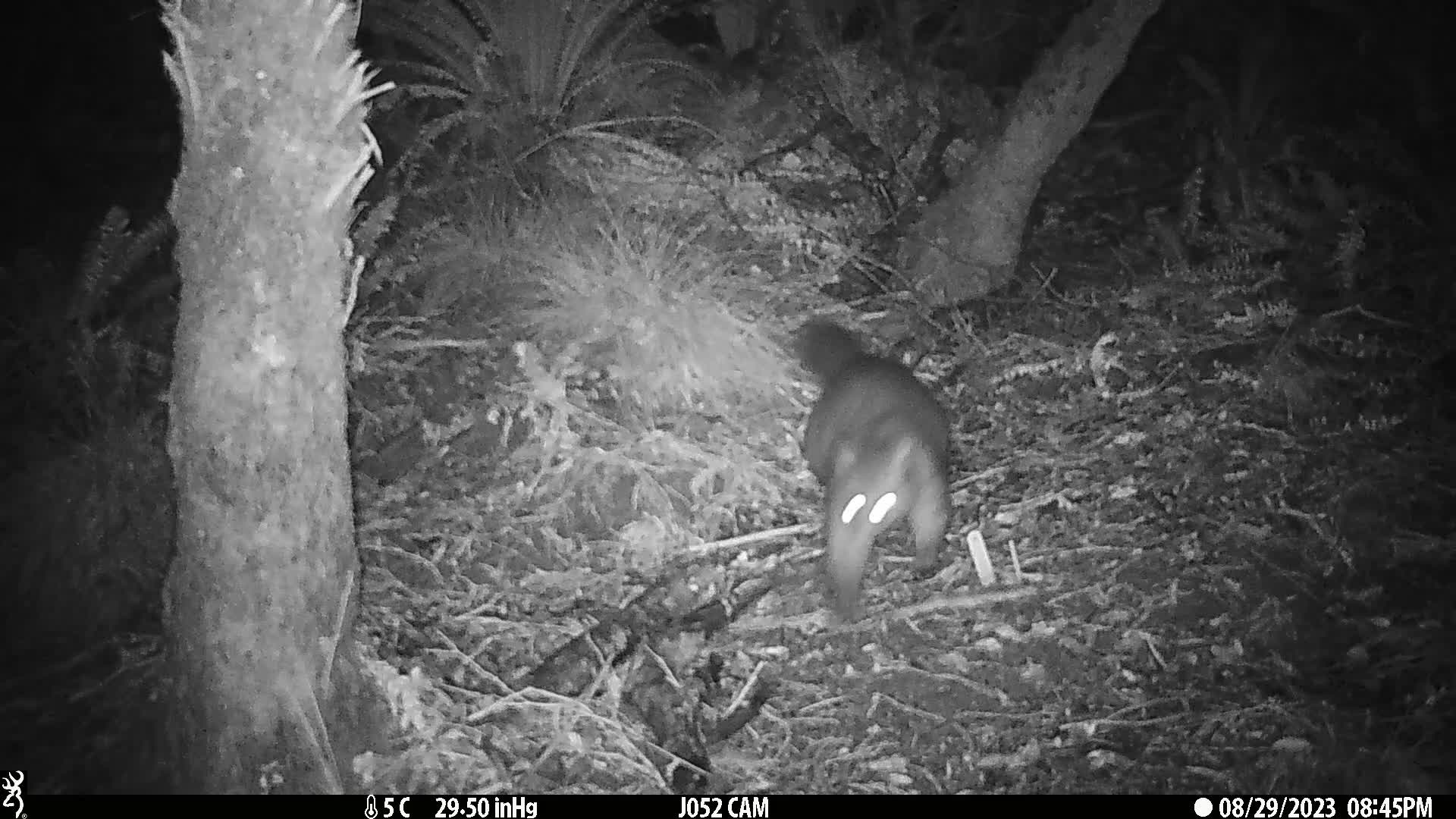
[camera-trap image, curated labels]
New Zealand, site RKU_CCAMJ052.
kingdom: Animalia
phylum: Chordata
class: Mammalia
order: Diprotodontia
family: Phalangeridae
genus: Trichosurus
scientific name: Trichosurus vulpecula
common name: common brushtail possum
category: possum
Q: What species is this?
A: Possum (common brushtail possum) (Trichosurus vulpecula).